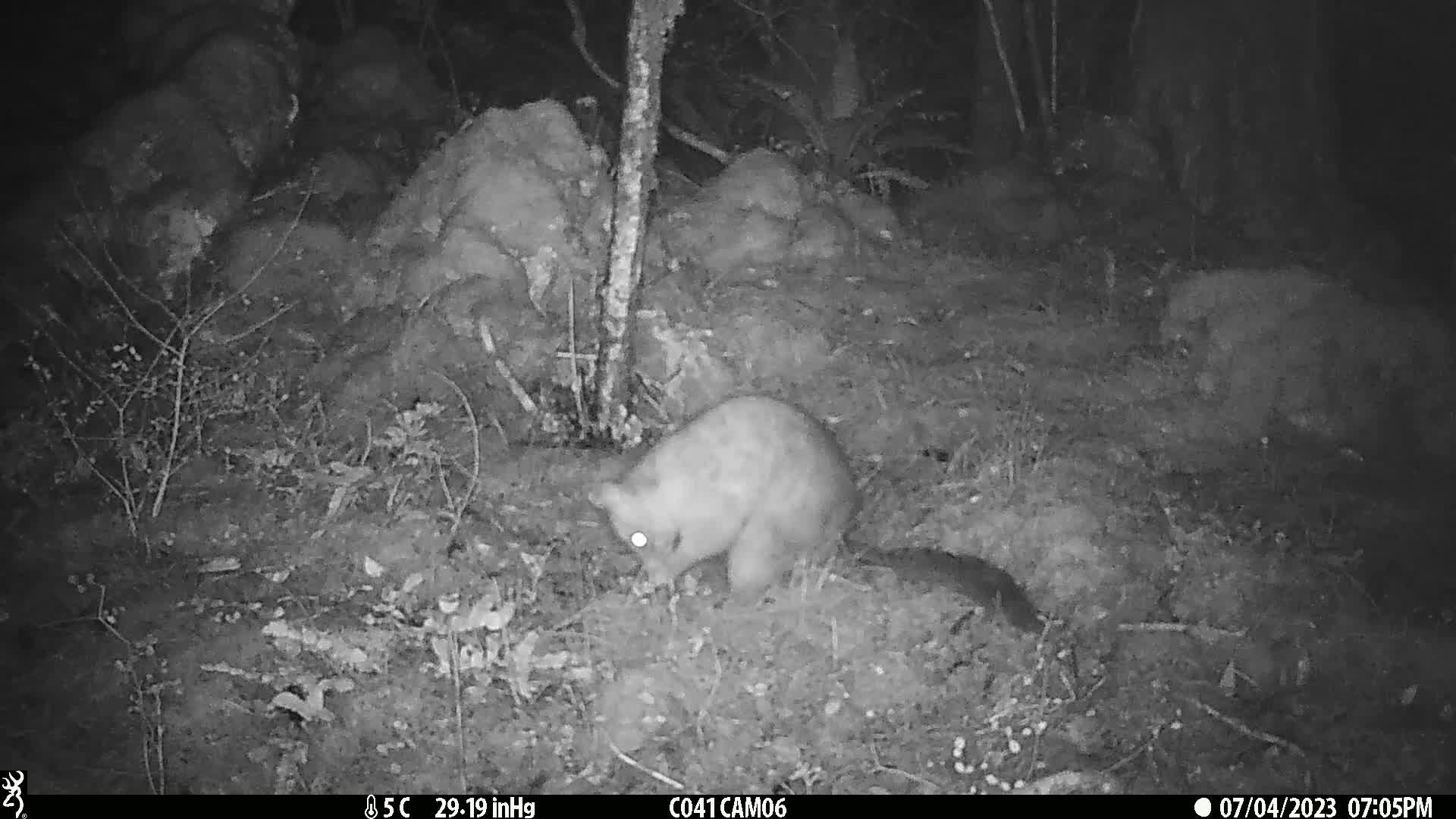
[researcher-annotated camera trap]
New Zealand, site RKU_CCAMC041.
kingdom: Animalia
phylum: Chordata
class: Mammalia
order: Diprotodontia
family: Phalangeridae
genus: Trichosurus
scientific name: Trichosurus vulpecula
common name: common brushtail possum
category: possum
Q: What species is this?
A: Possum (common brushtail possum) (Trichosurus vulpecula).